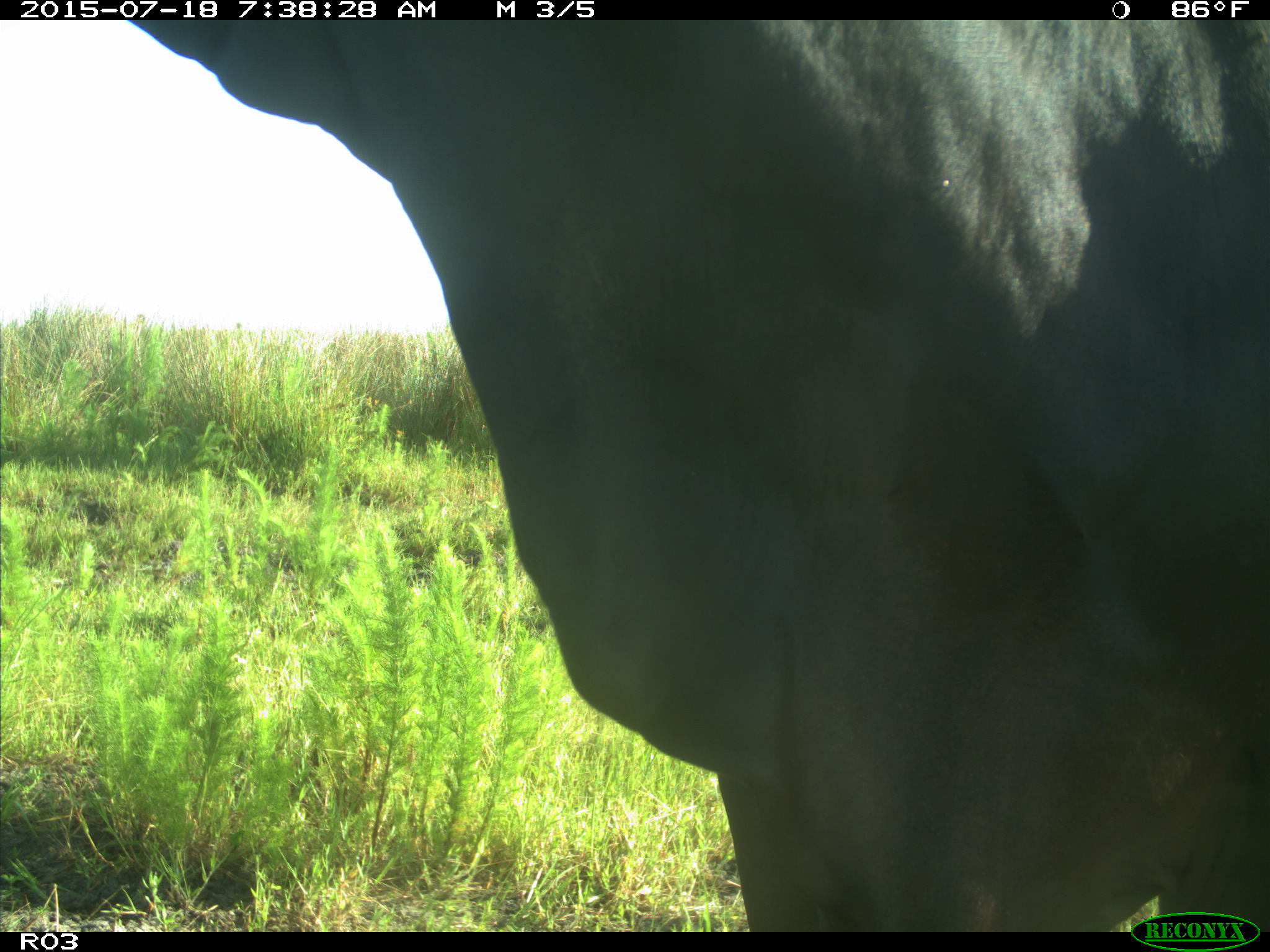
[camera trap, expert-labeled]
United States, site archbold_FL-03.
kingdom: Animalia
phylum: Chordata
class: Mammalia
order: Artiodactyla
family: Bovidae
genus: Bos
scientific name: Bos taurus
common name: domestic cow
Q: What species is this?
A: Bos taurus (domestic cow).